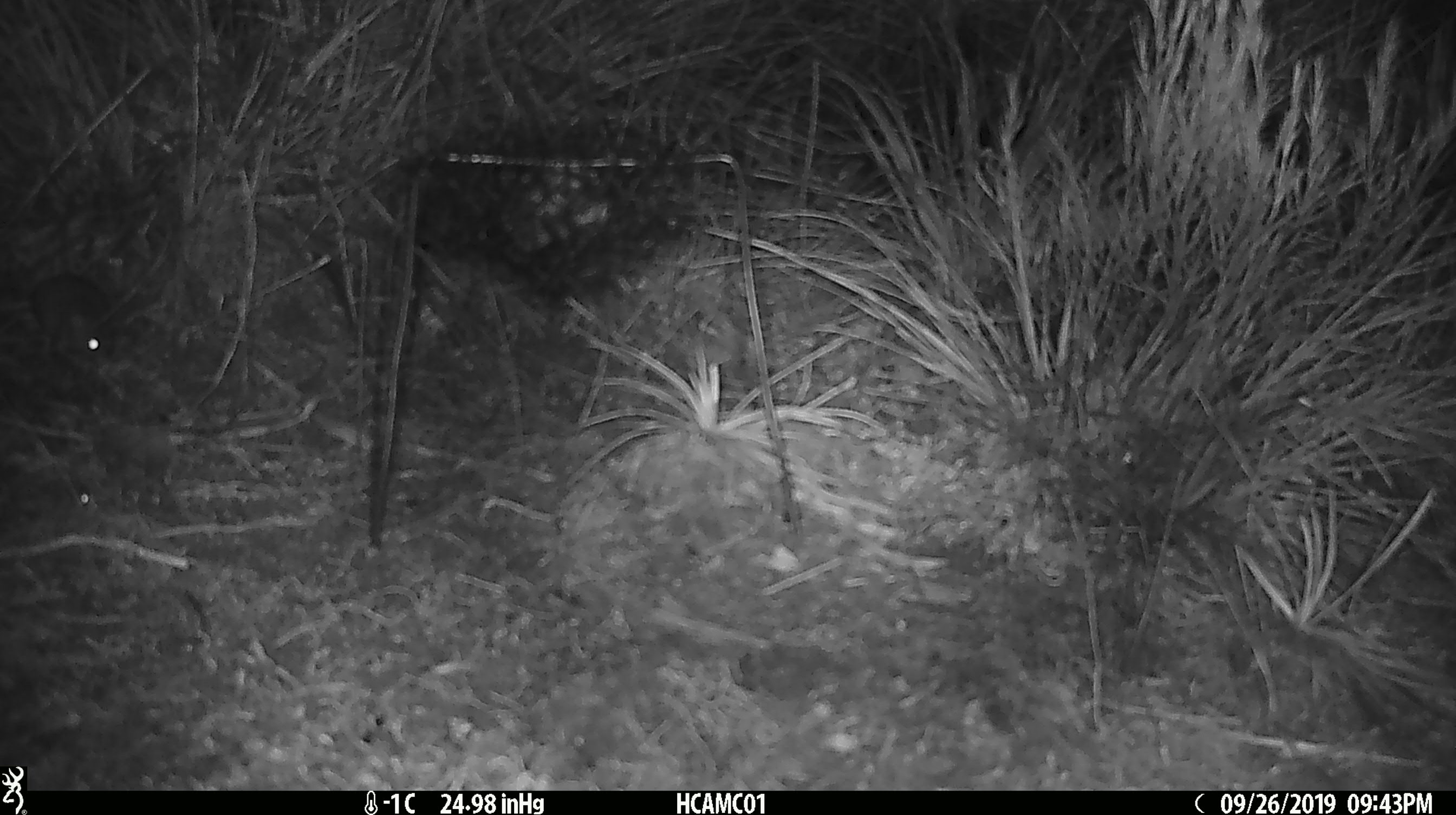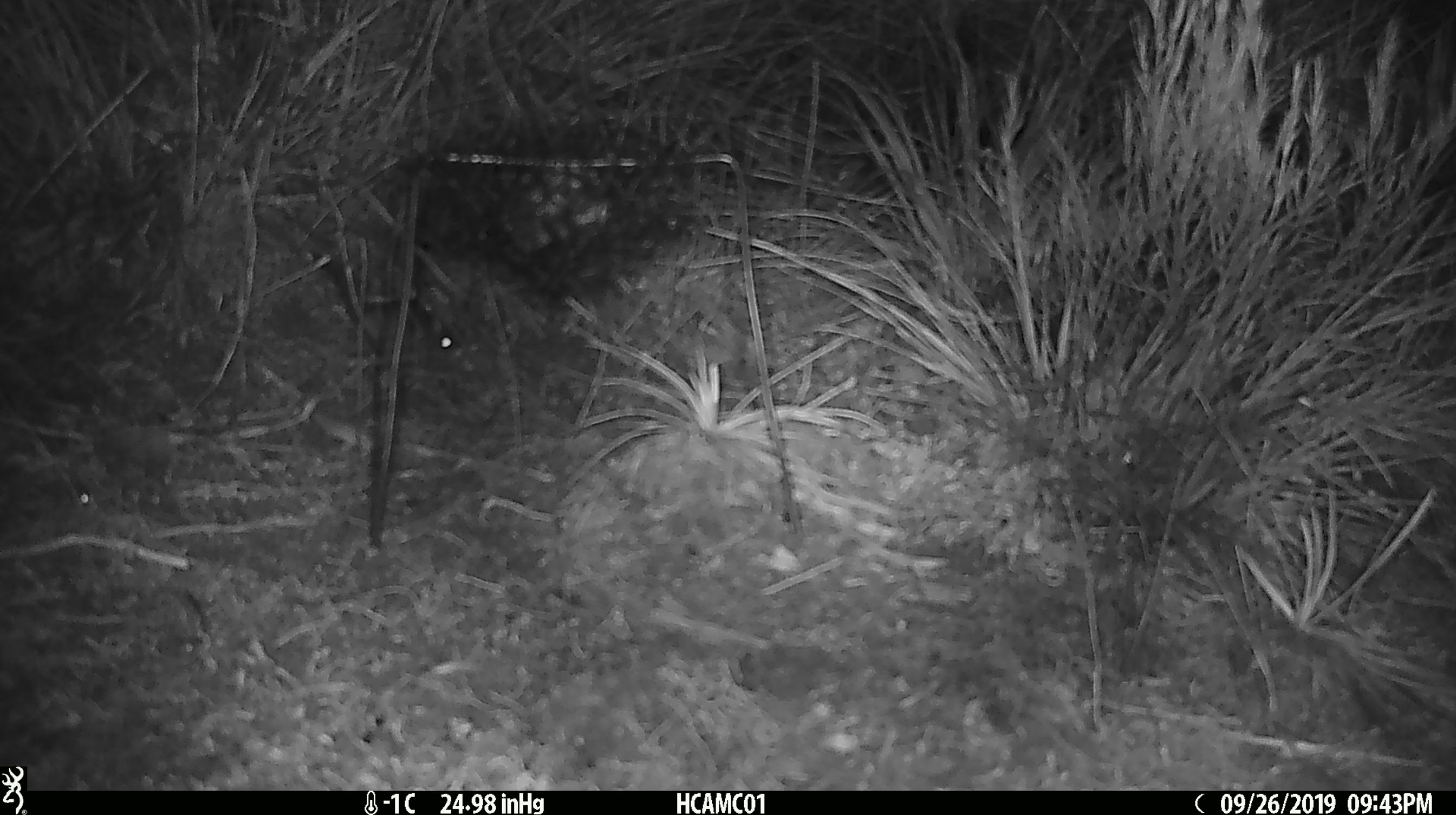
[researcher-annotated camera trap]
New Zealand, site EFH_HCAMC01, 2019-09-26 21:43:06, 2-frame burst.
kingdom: Animalia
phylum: Chordata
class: Mammalia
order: Rodentia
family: Muridae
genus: Mus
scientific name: Mus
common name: mouse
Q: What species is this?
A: Mouse (Mus).